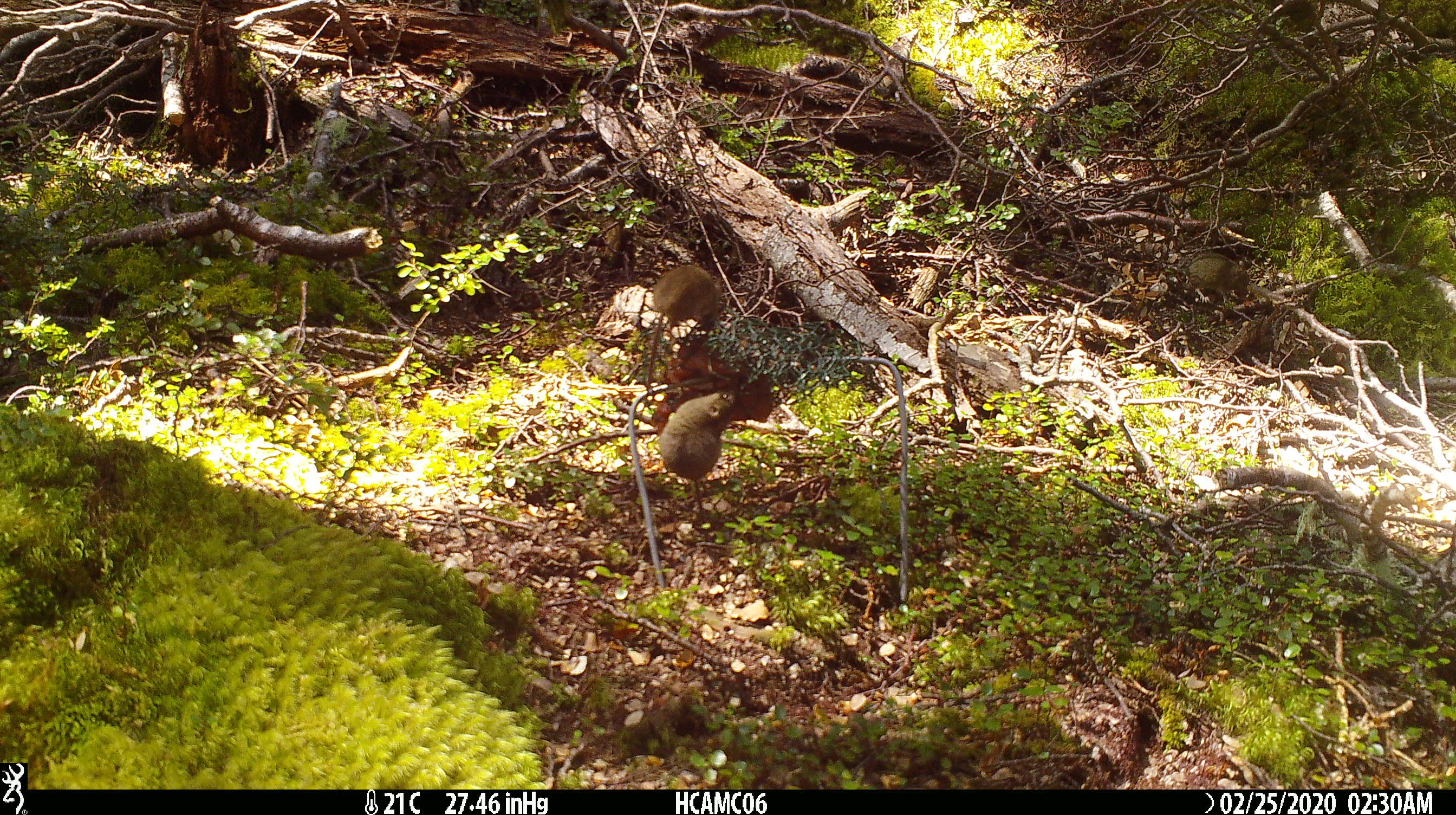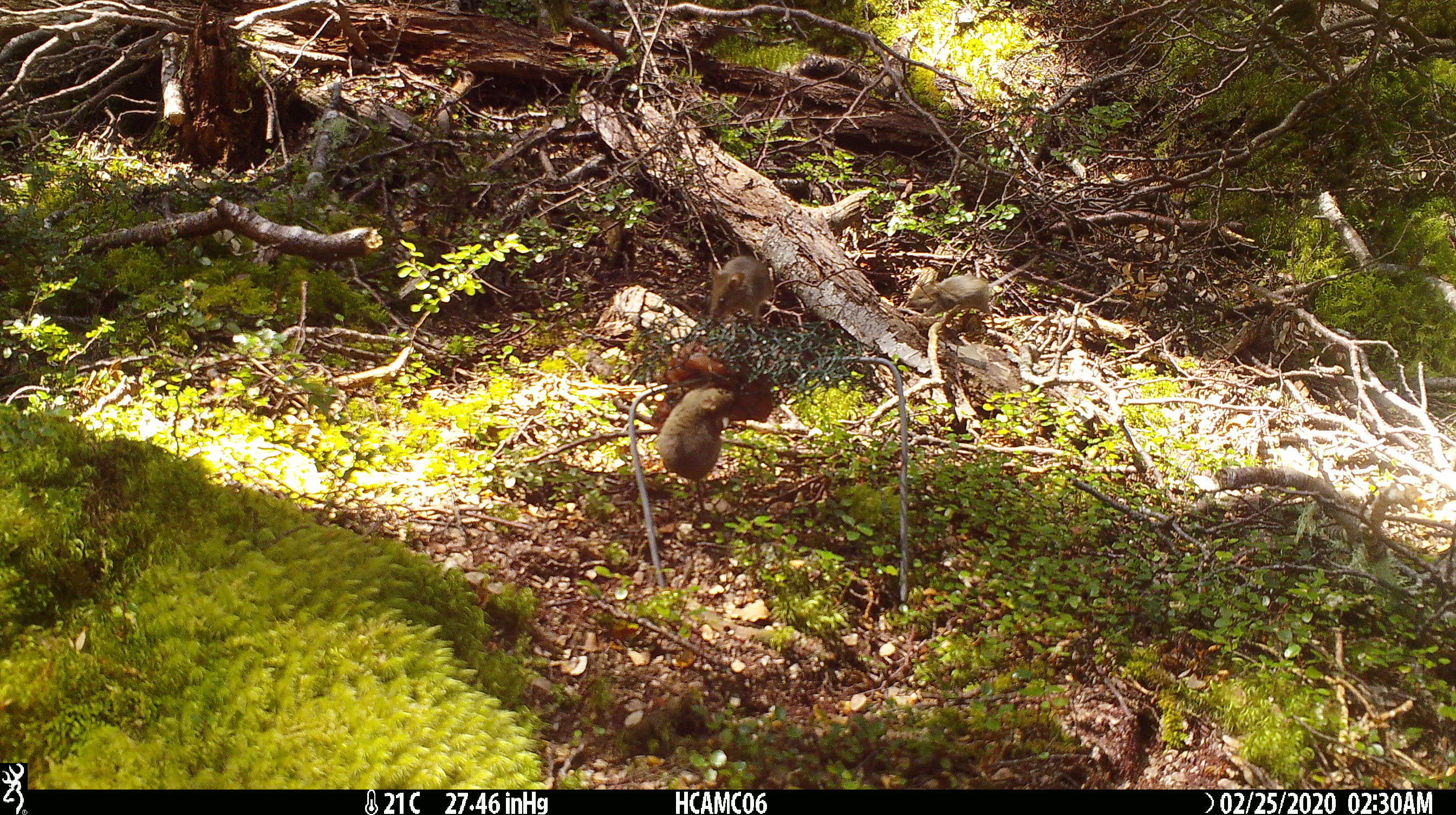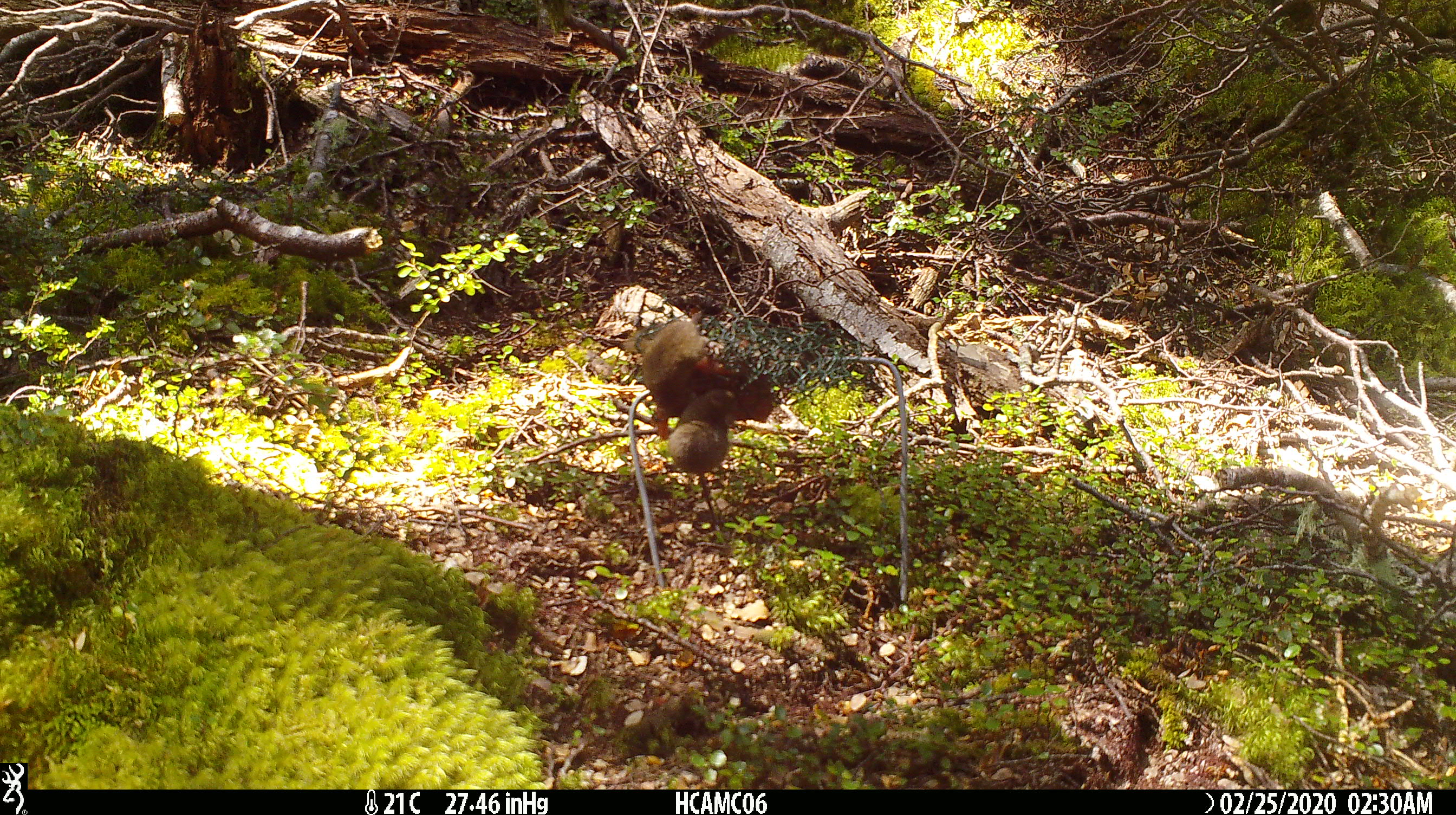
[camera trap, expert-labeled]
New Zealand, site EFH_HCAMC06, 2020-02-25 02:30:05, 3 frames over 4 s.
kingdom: Animalia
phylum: Chordata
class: Mammalia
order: Rodentia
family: Muridae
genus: Mus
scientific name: Mus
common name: mouse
Mouse (Mus).